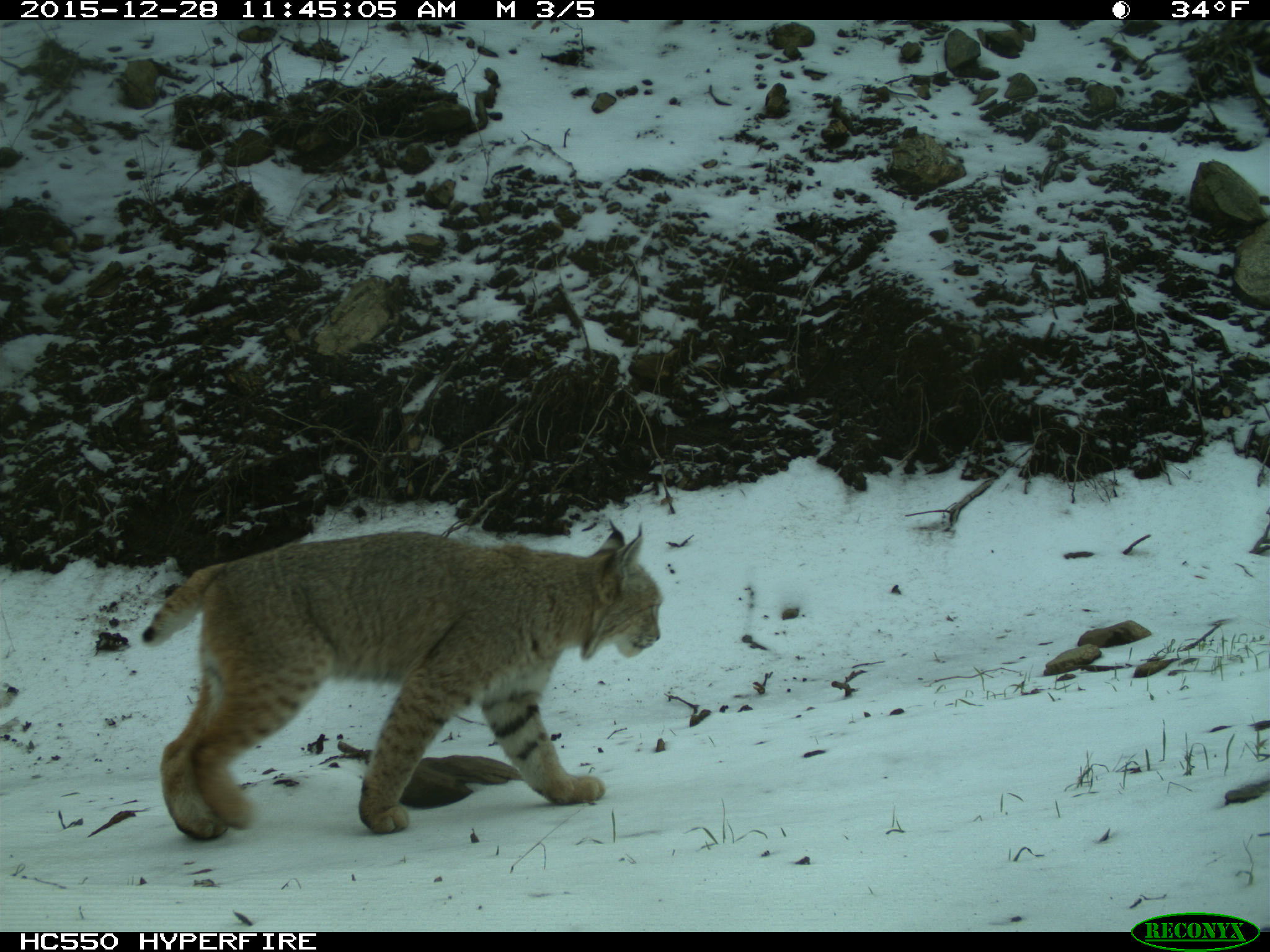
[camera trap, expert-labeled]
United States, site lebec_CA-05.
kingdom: Animalia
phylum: Chordata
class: Mammalia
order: Carnivora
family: Felidae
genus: Lynx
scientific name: Lynx rufus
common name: bobcat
Lynx rufus (bobcat).